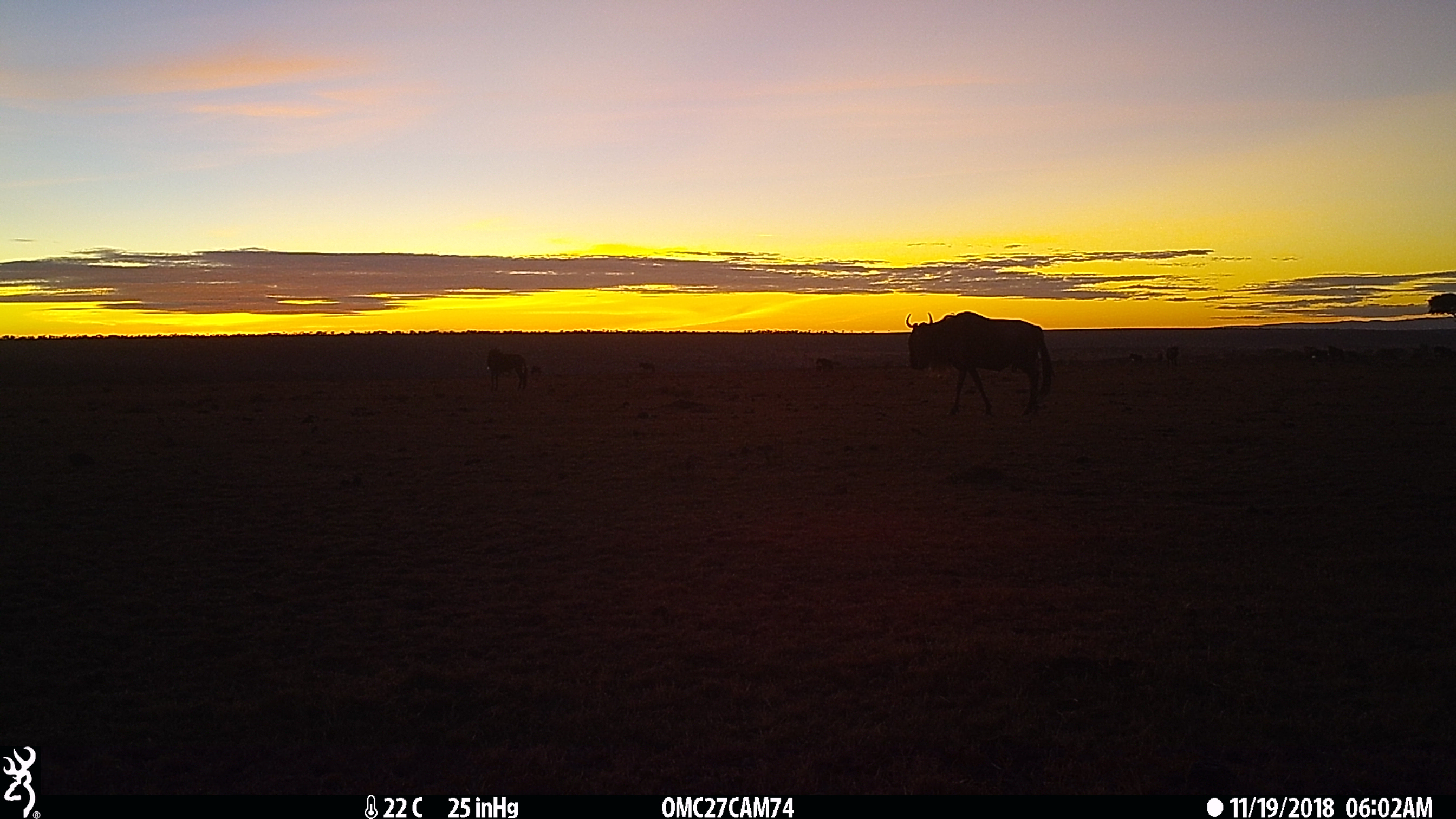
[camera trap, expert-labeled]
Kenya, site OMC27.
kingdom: Animalia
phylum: Chordata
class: Mammalia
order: Artiodactyla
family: Bovidae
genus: Connochaetes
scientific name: Connochaetes taurinus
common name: blue wildebeest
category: wildebeest